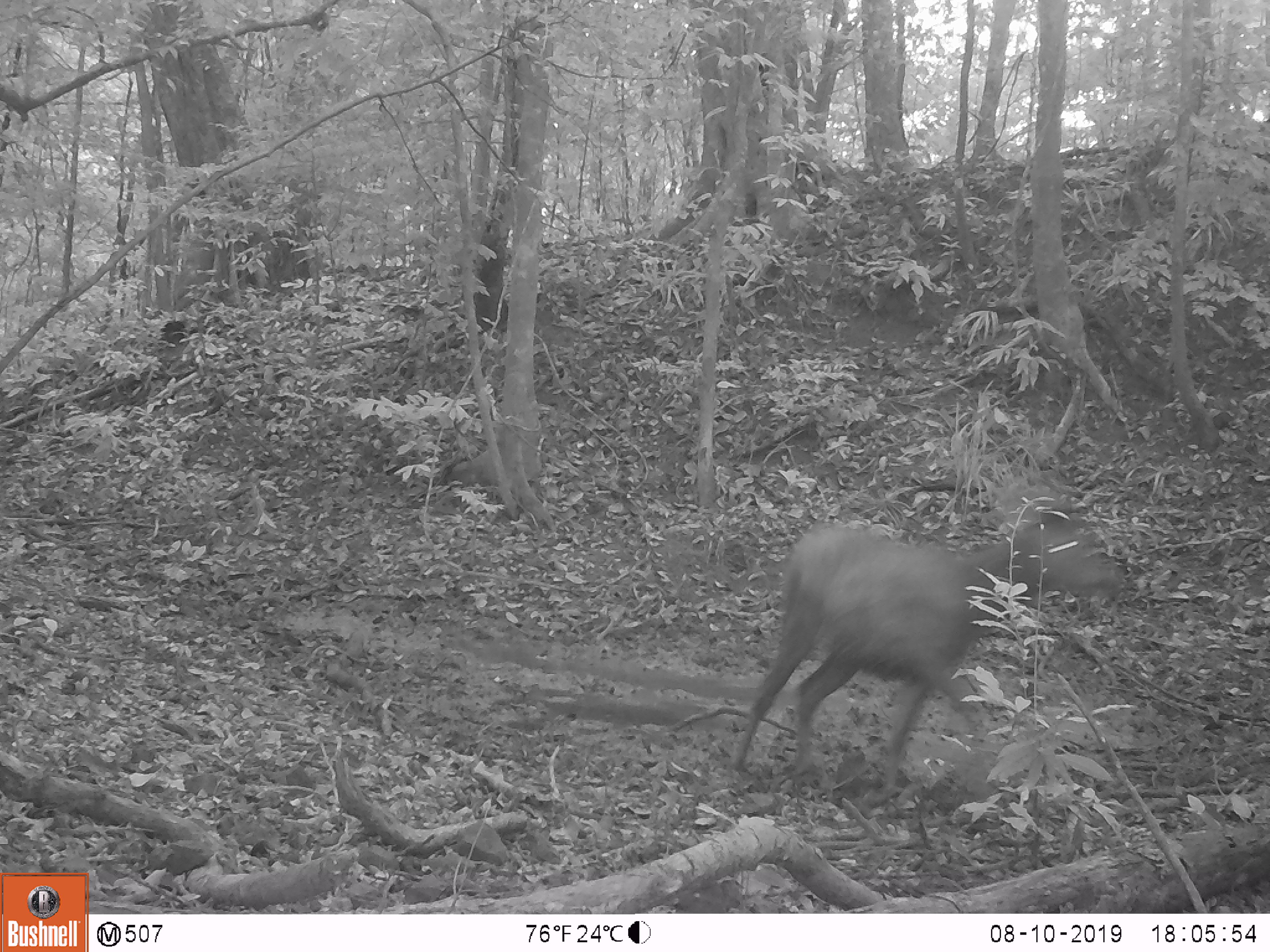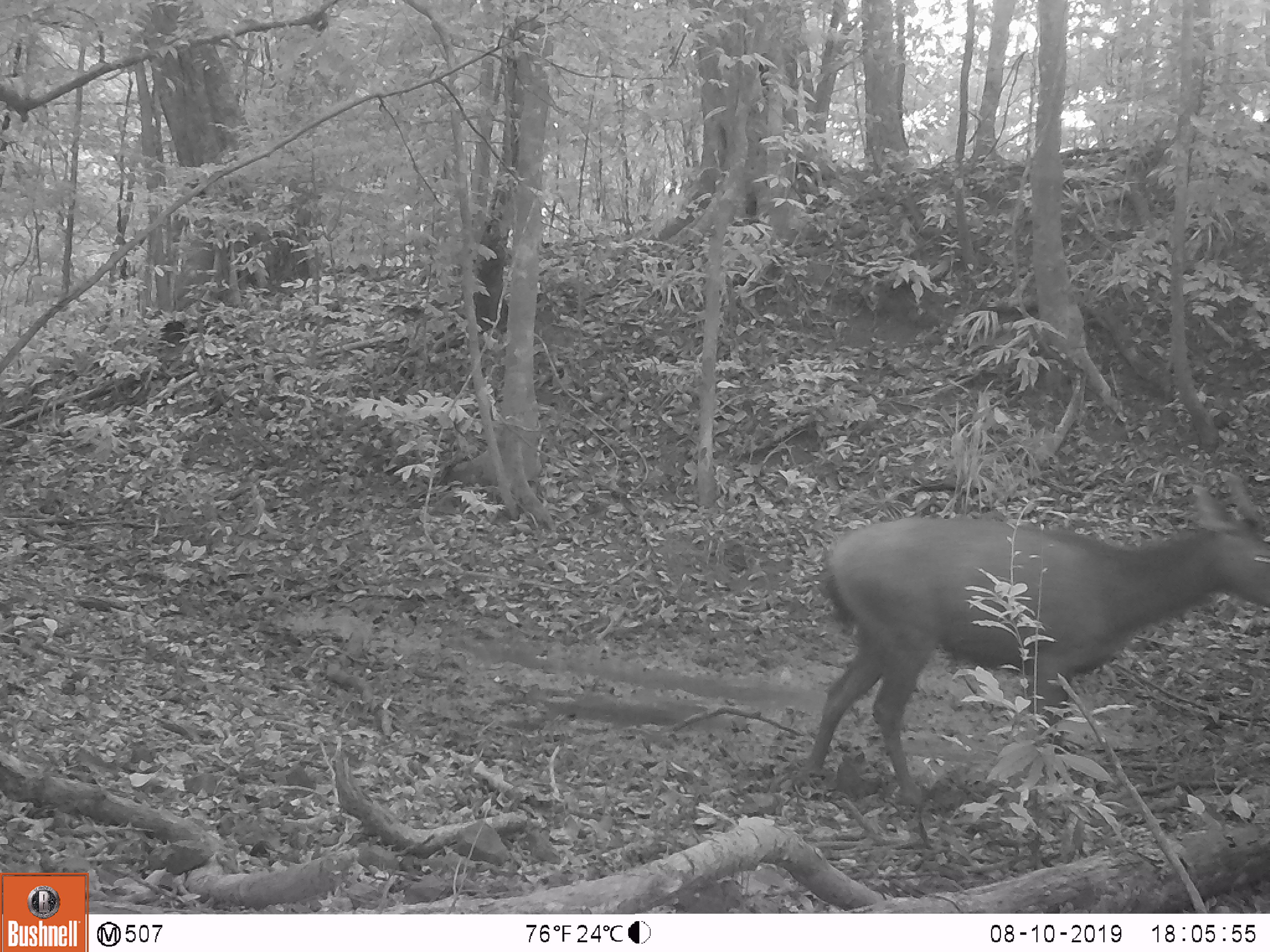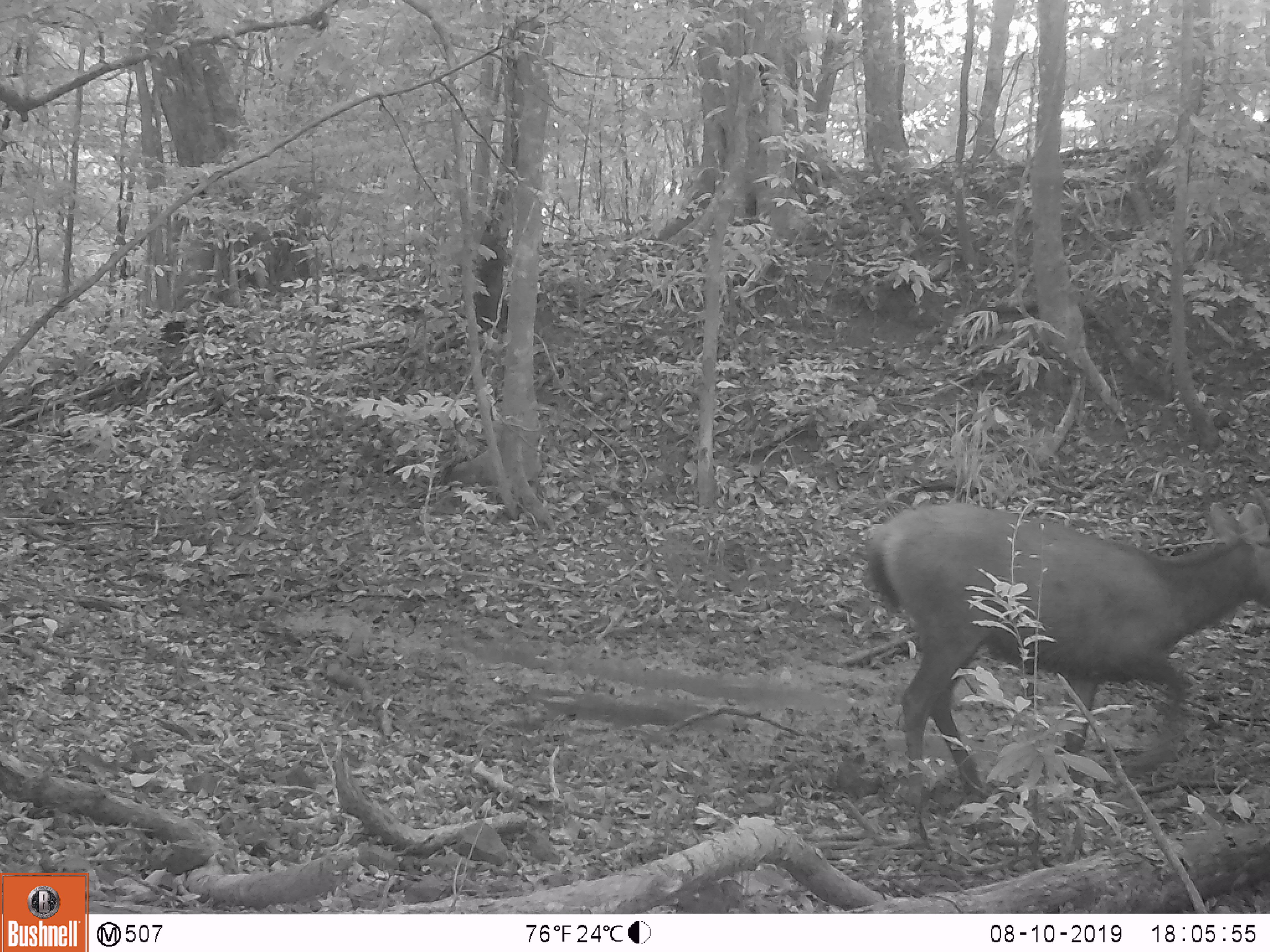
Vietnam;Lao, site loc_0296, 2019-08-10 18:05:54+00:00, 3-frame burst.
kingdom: Animalia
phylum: Chordata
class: Mammalia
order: Artiodactyla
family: Cervidae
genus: Rusa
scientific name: Rusa unicolor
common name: sambar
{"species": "sambar (Rusa unicolor)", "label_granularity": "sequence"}